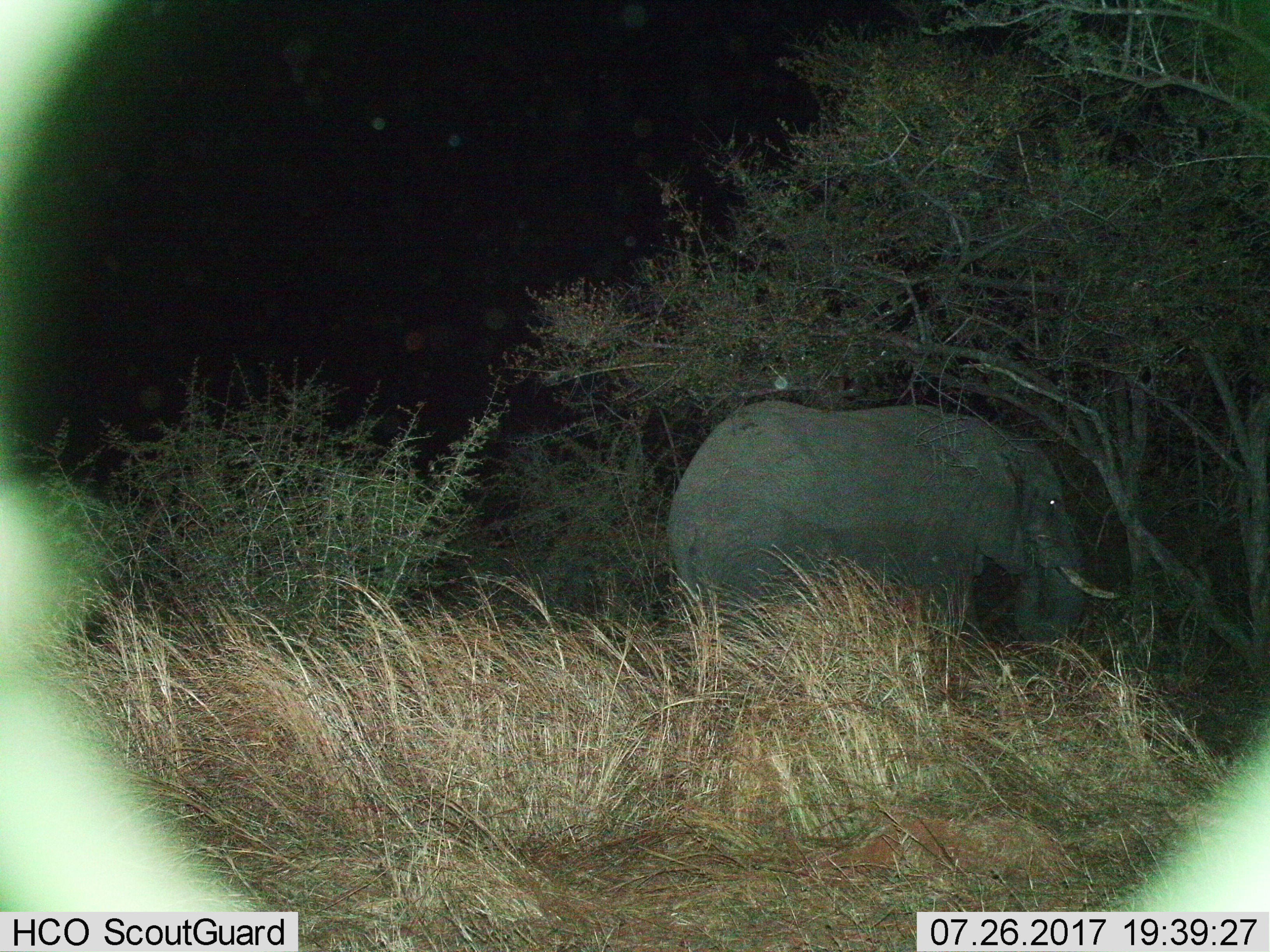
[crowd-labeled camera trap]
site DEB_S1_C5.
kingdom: Animalia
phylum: Chordata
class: Mammalia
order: Proboscidea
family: Elephantidae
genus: Loxodonta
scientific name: Loxodonta africana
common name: african bush elephant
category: elephant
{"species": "elephant (african bush elephant) (Loxodonta africana)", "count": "1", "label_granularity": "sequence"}